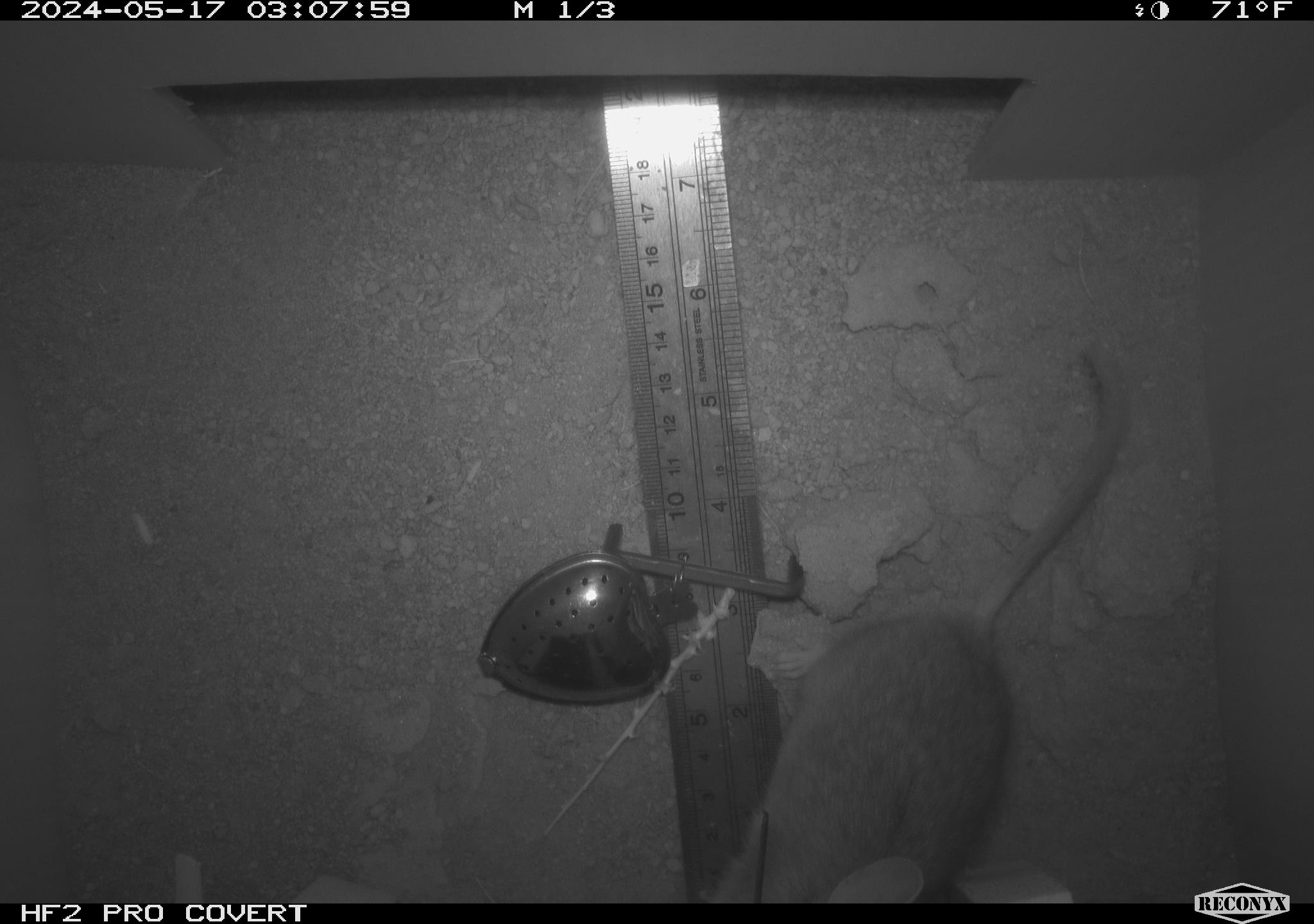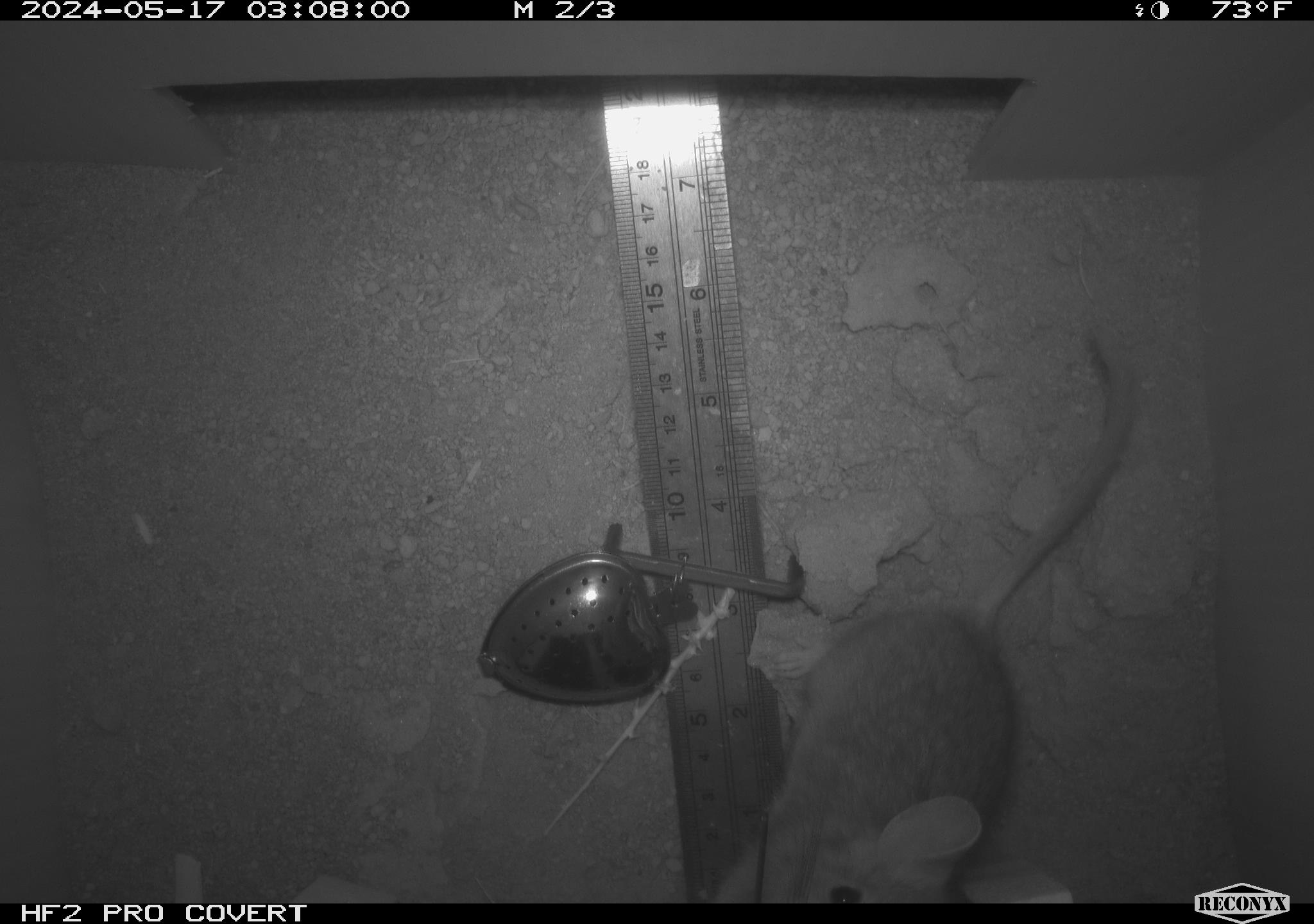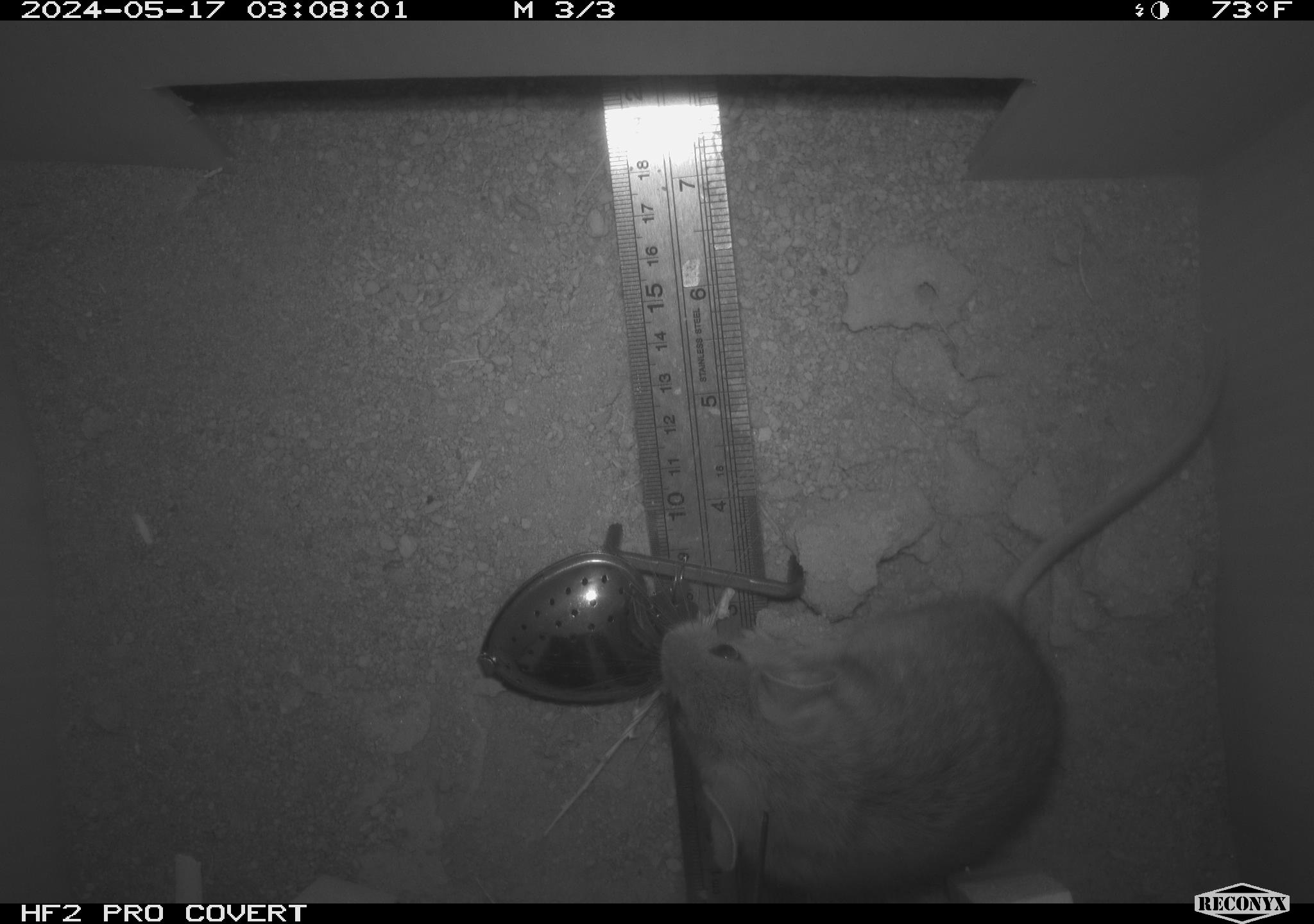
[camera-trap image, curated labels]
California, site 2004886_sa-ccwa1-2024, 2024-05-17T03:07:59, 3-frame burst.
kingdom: Animalia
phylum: Chordata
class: Mammalia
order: Rodentia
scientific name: Rodentia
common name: mouse species